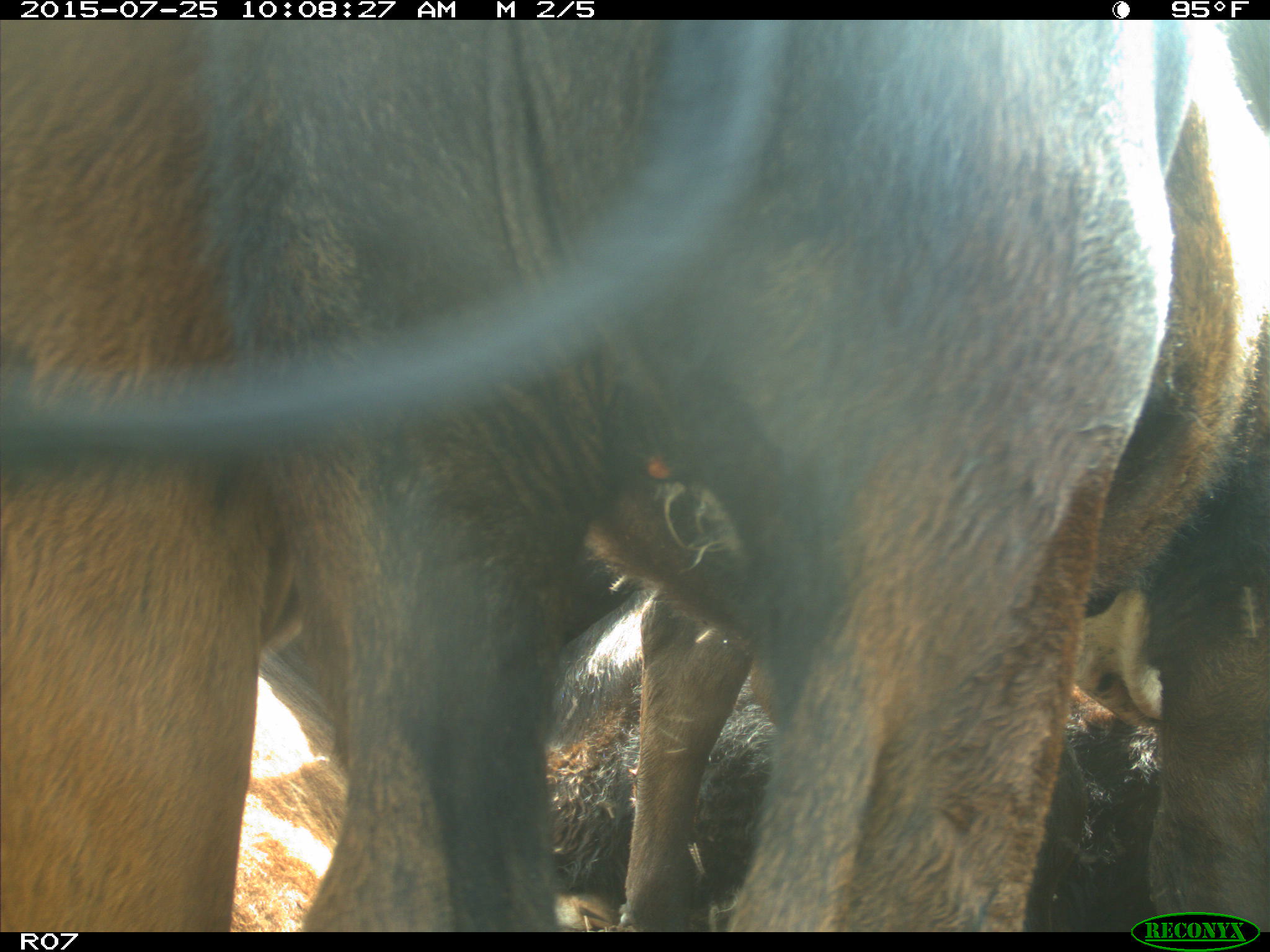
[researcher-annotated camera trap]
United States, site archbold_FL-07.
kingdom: Animalia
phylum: Chordata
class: Mammalia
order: Artiodactyla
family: Bovidae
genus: Bos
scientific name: Bos taurus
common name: domestic cow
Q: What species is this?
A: Bos taurus (domestic cow).